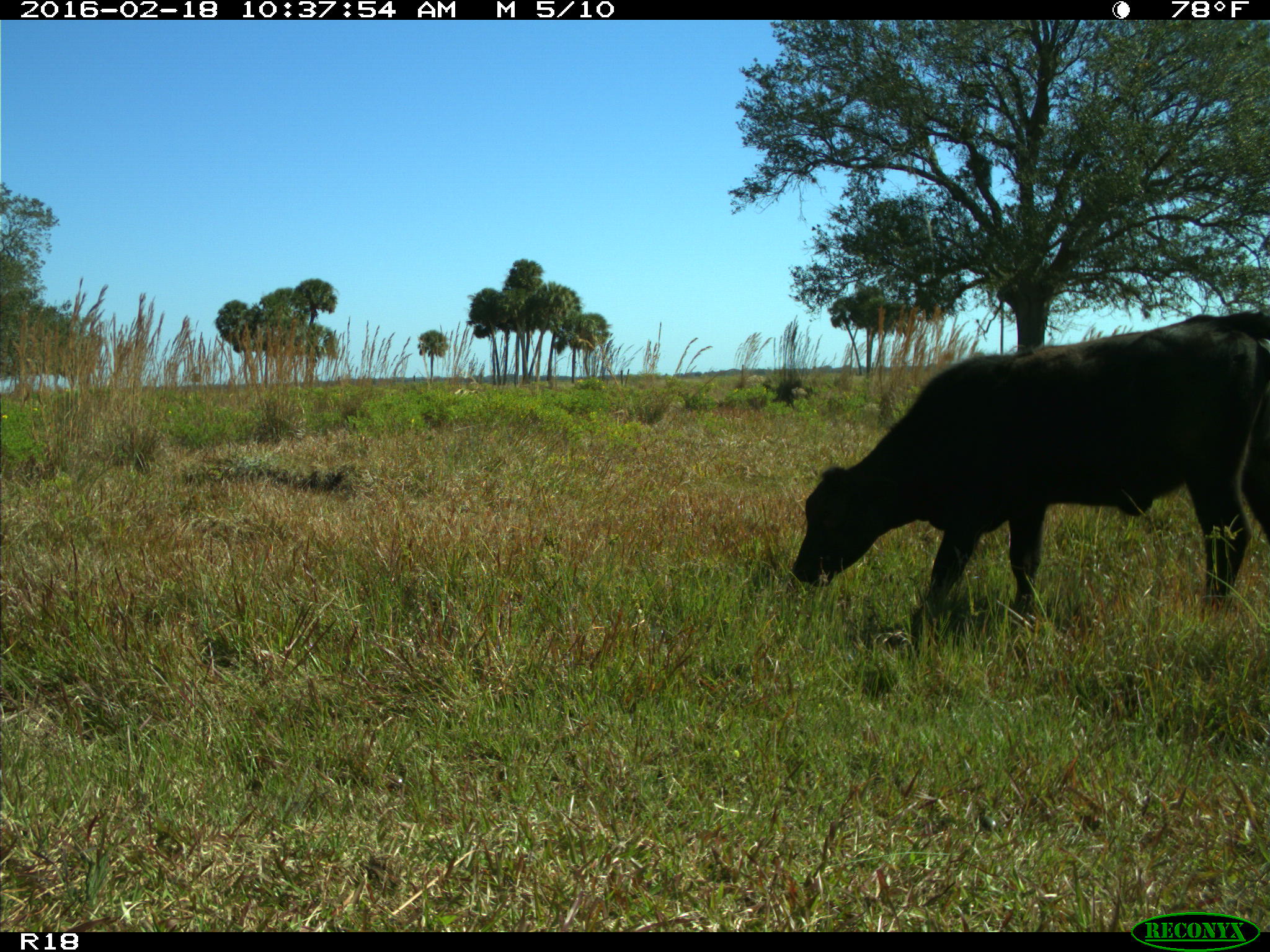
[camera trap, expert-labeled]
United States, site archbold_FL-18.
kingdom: Animalia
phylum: Chordata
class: Mammalia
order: Artiodactyla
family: Bovidae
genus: Bos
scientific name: Bos taurus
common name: domestic cow